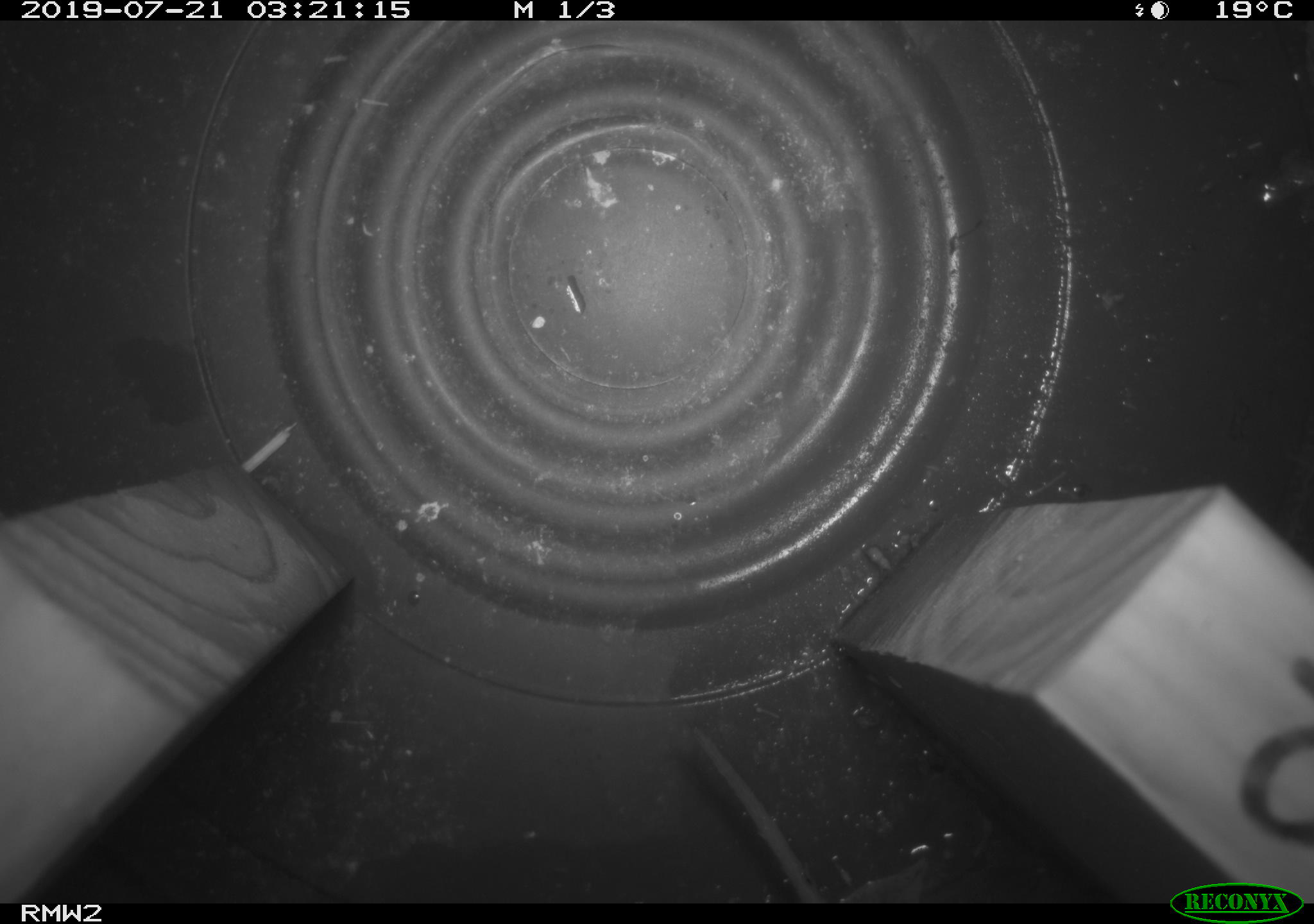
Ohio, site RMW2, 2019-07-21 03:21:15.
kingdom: Animalia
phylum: Chordata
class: Mammalia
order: Rodentia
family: Cricetidae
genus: Peromyscus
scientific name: Peromyscus leucopus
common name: white-footed mouse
White-footed mouse (Peromyscus leucopus).